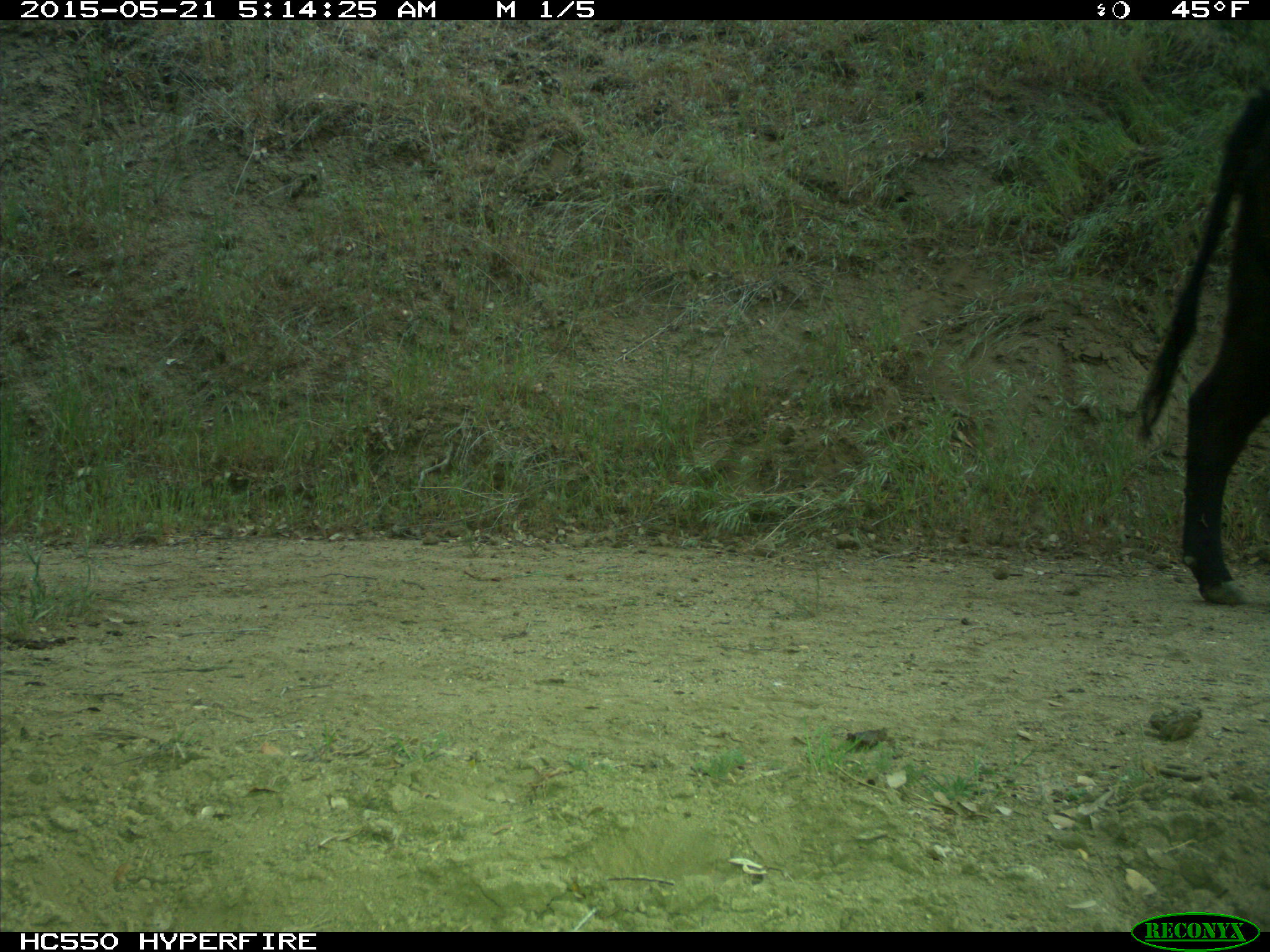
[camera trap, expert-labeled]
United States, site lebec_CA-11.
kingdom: Animalia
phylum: Chordata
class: Mammalia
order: Artiodactyla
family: Bovidae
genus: Bos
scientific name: Bos taurus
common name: domestic cow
Bos taurus (domestic cow).